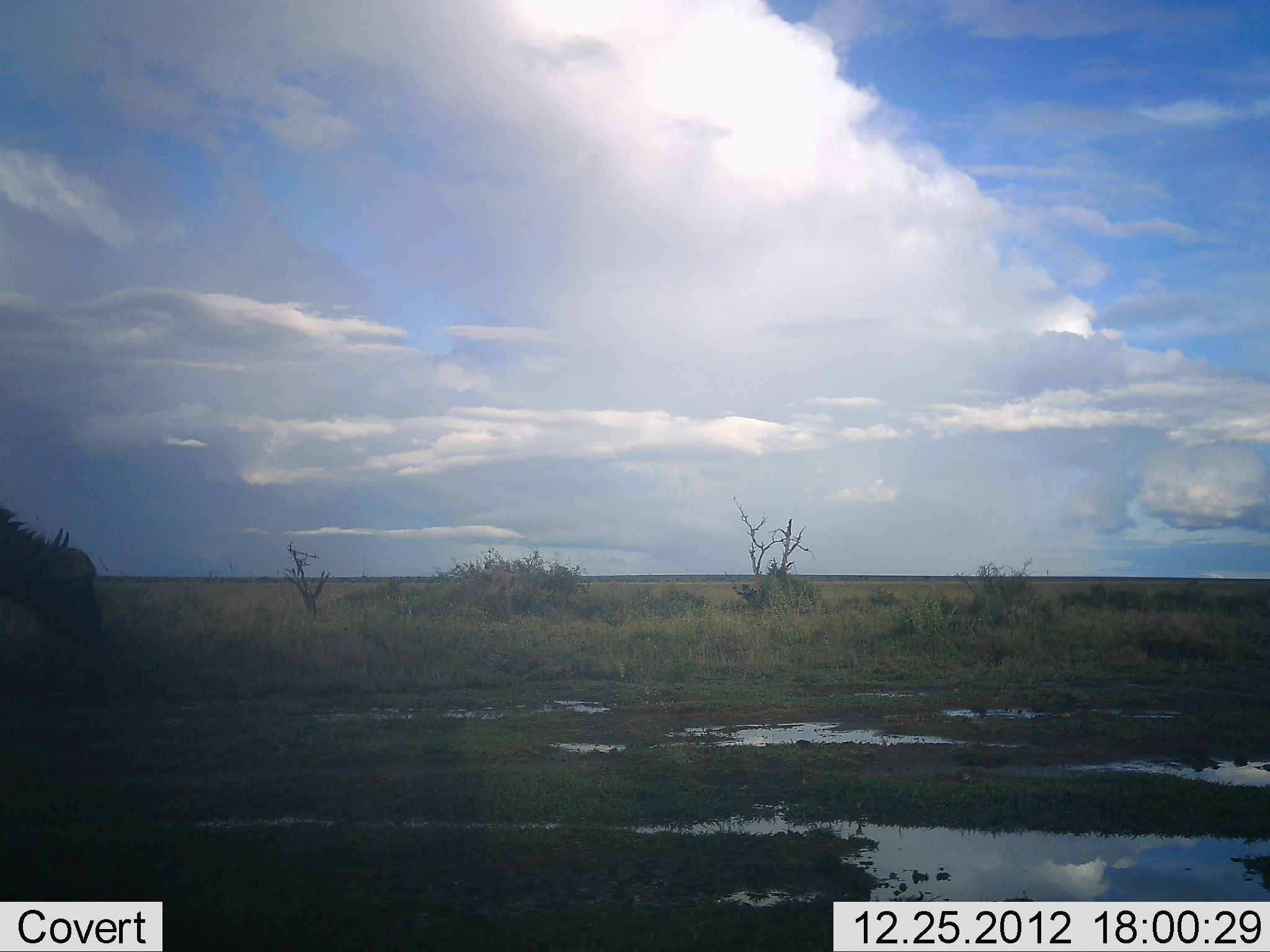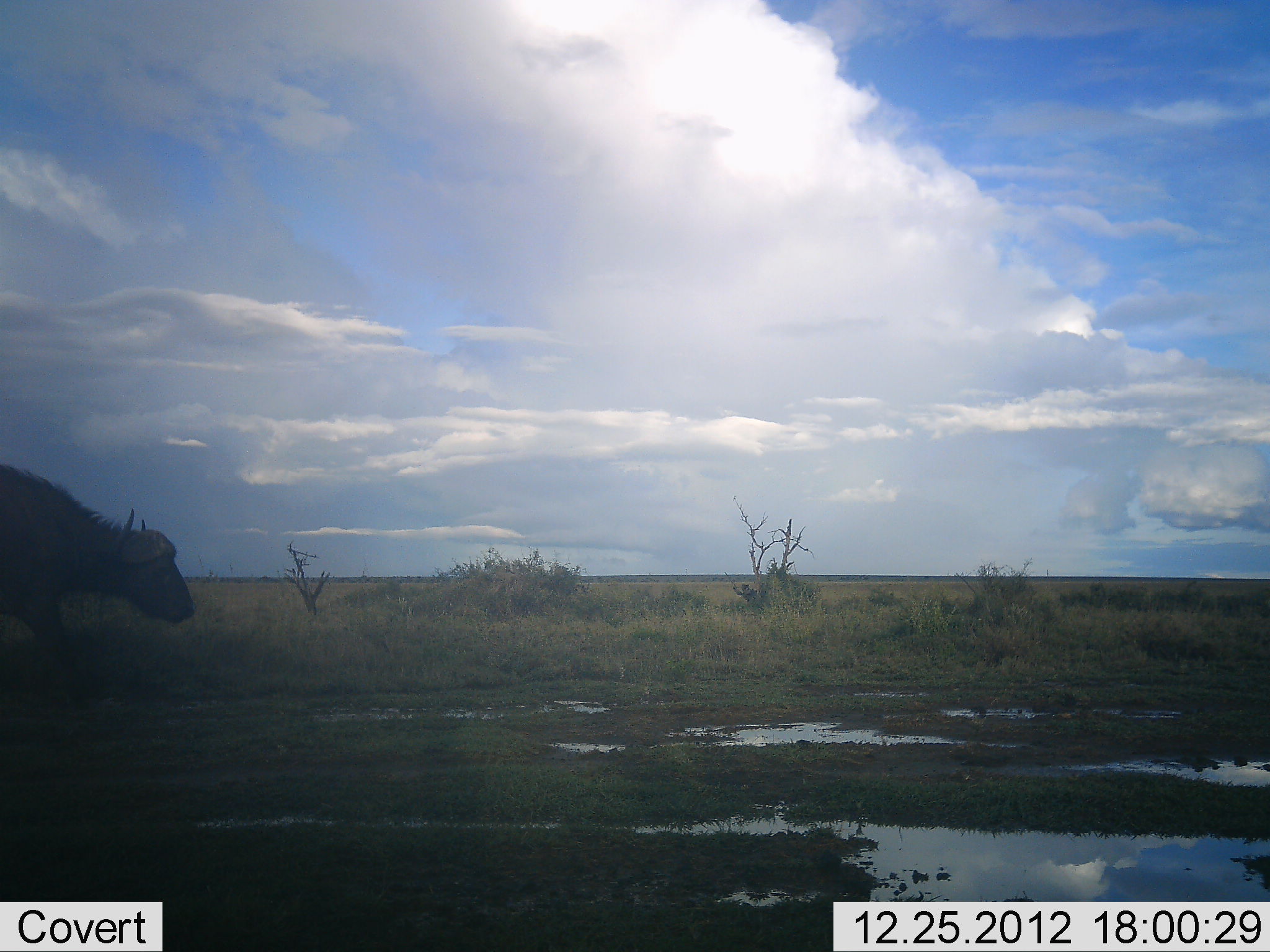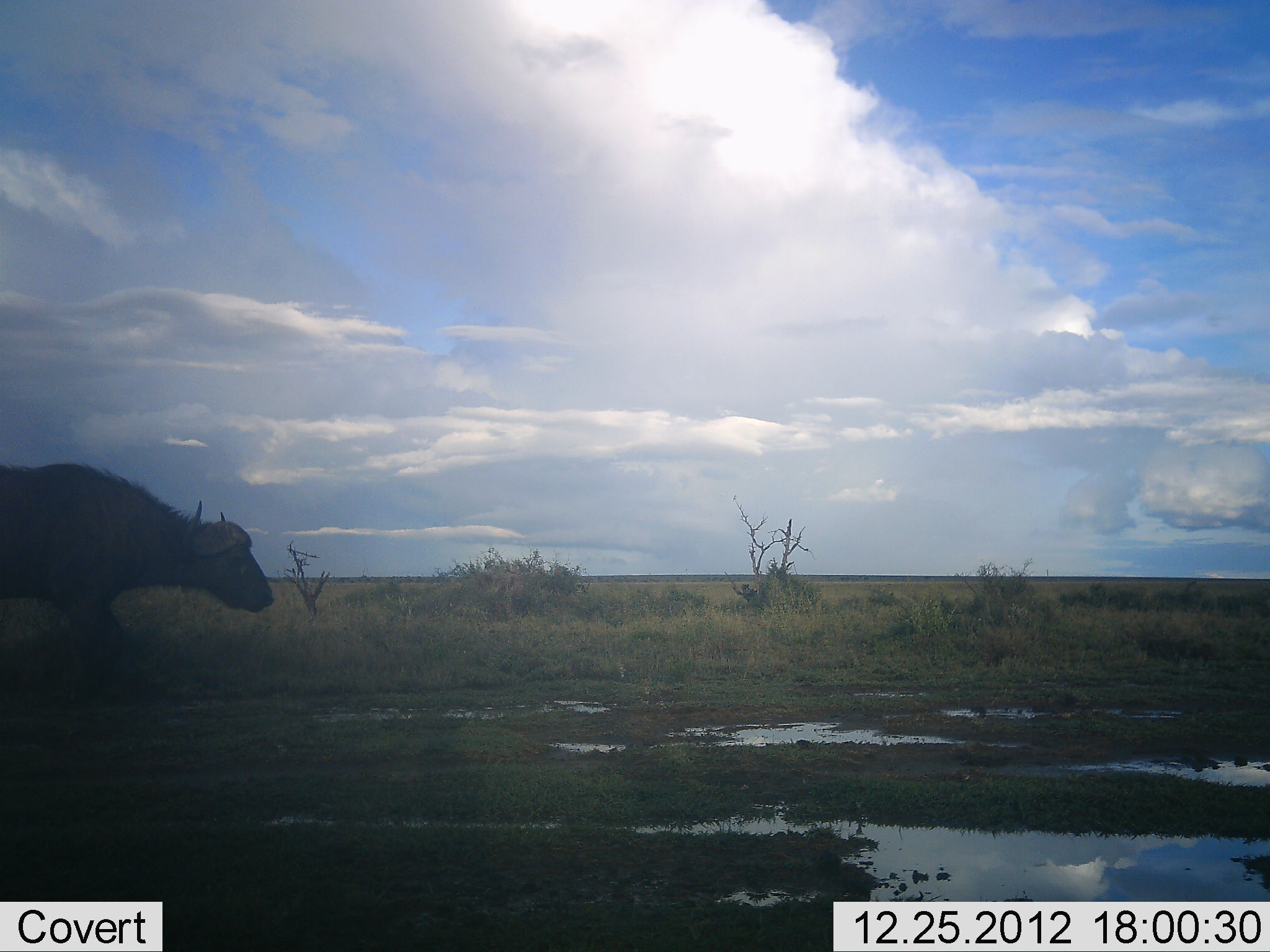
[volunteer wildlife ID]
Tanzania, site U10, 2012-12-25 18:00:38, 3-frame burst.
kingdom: Animalia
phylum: Chordata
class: Mammalia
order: Artiodactyla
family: Bovidae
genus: Syncerus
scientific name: Syncerus caffer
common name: cape buffalo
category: buffalo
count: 1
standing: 0%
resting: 0%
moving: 100%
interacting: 0%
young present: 0%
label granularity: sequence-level